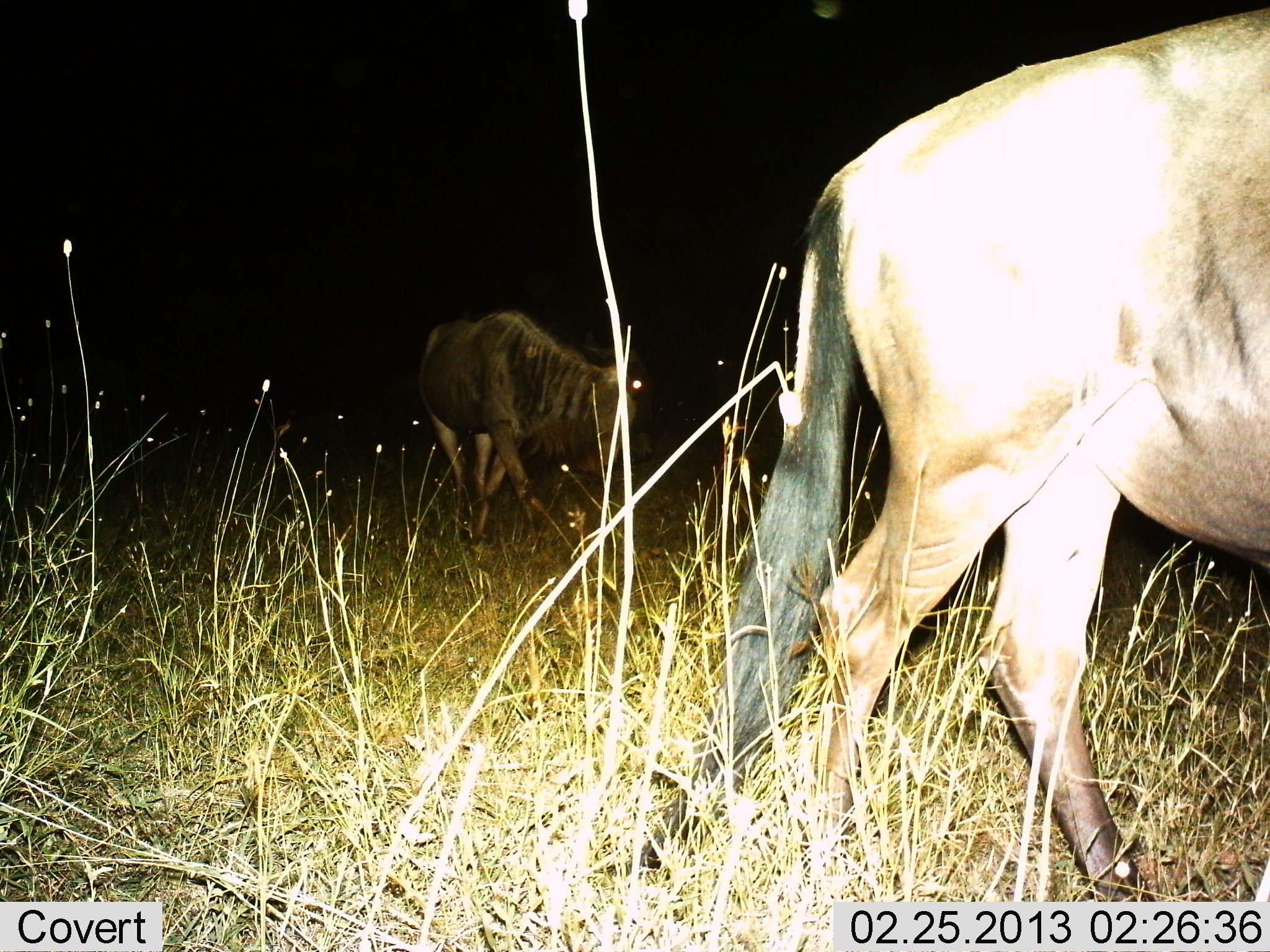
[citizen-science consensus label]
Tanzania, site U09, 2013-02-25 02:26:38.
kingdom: Animalia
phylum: Chordata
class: Mammalia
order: Artiodactyla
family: Bovidae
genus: Connochaetes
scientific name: Connochaetes taurinus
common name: blue wildebeest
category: wildebeest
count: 2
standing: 29%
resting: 8%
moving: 68%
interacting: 0%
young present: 3%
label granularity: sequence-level